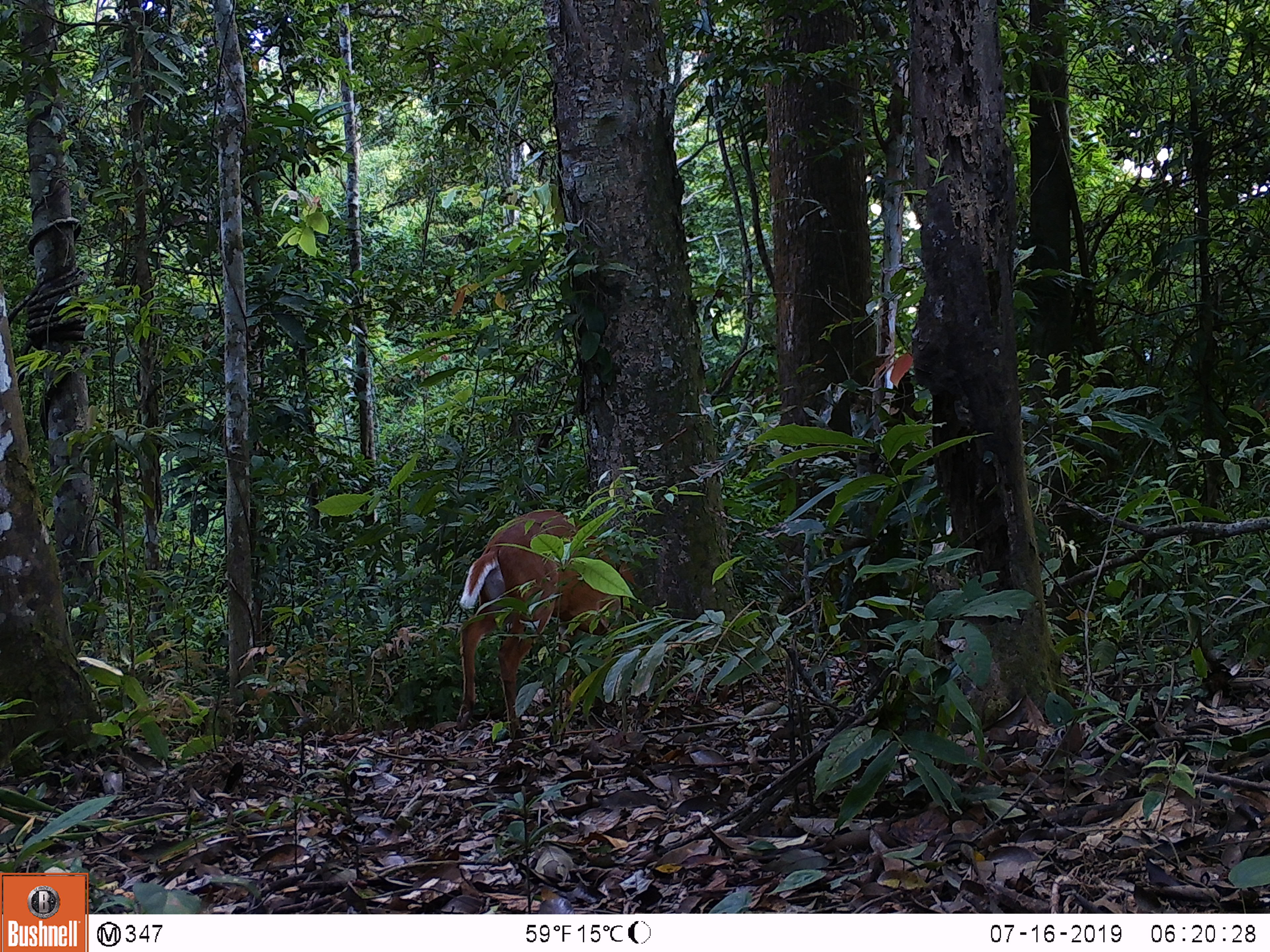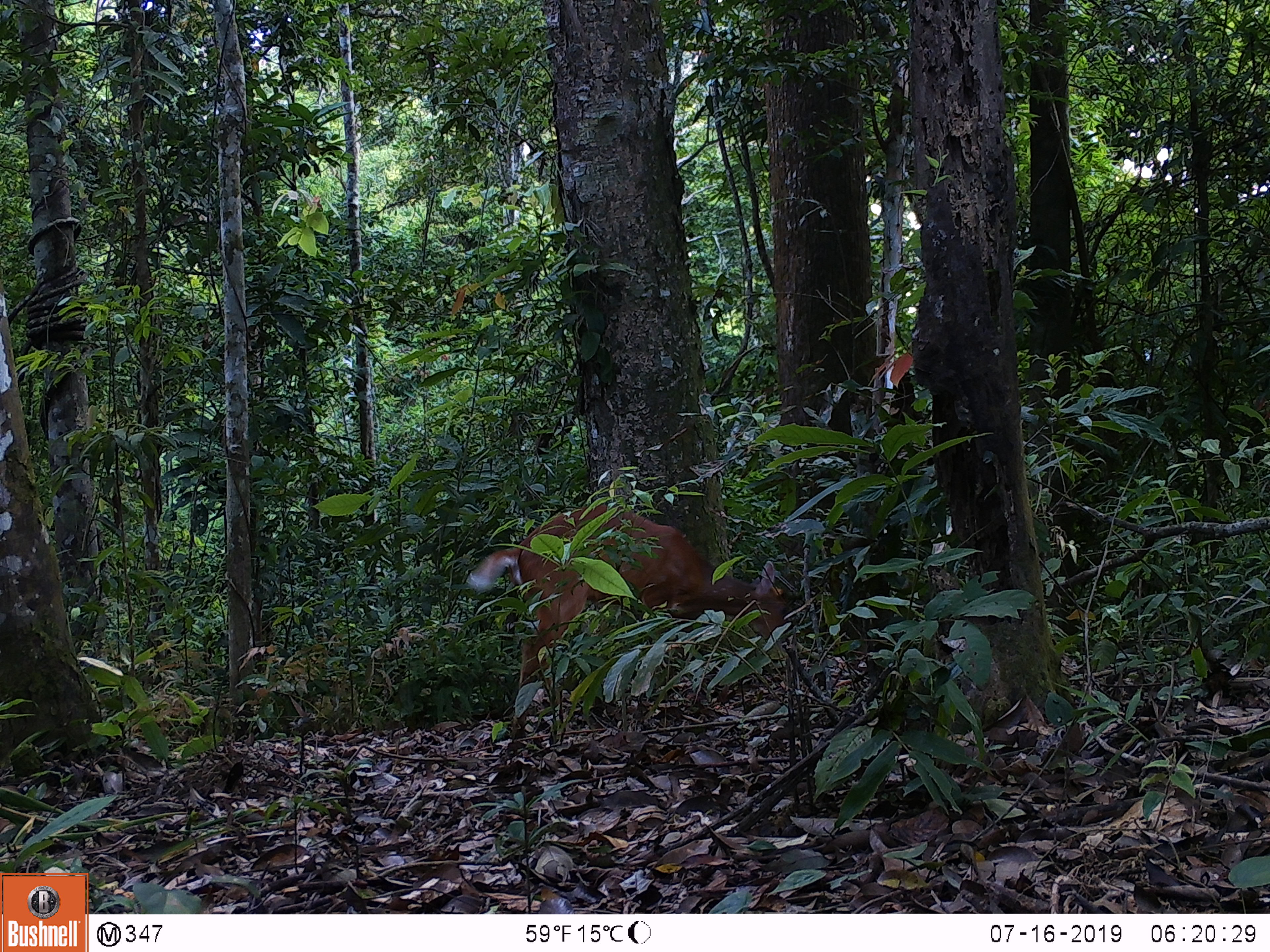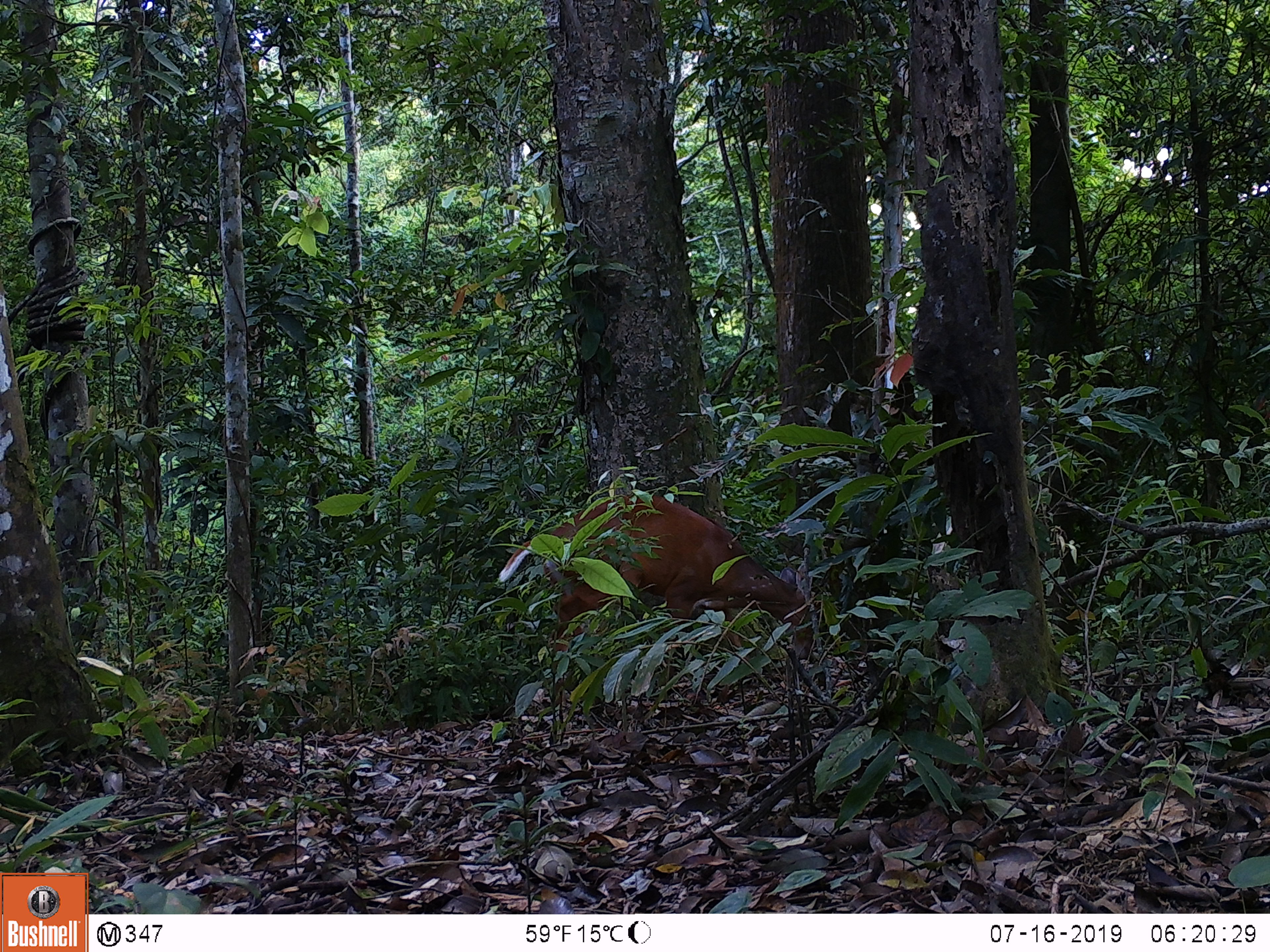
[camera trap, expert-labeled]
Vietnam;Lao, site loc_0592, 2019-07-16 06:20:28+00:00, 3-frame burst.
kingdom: Animalia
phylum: Chordata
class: Mammalia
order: Artiodactyla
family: Cervidae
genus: Muntiacus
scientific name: Muntiacus muntjak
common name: red muntjac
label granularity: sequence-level